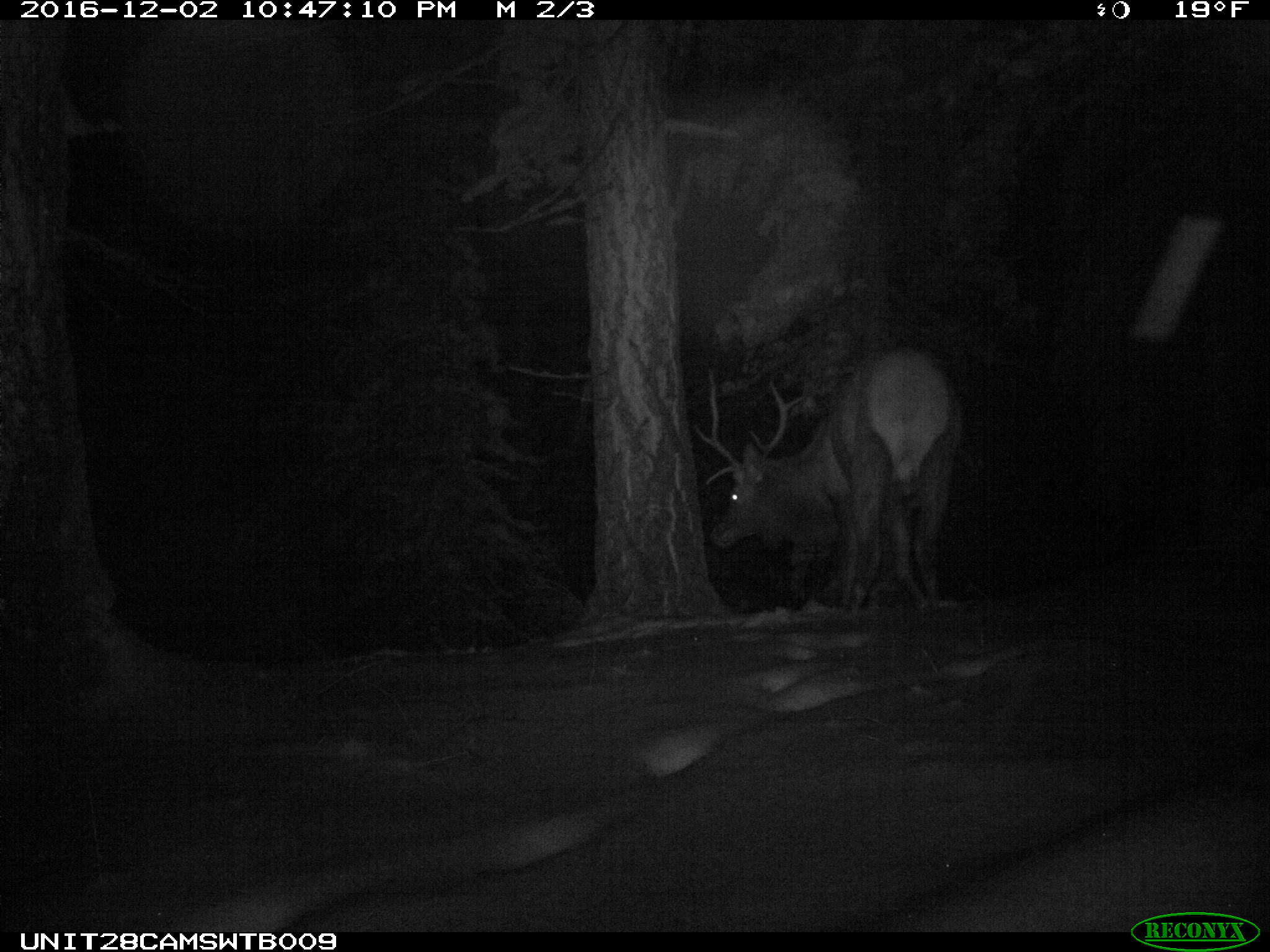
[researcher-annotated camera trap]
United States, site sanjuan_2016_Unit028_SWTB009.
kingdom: Animalia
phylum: Chordata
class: Mammalia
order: Artiodactyla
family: Cervidae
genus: Cervus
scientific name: Cervus elaphus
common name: red deer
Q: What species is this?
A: Cervus elaphus (red deer).